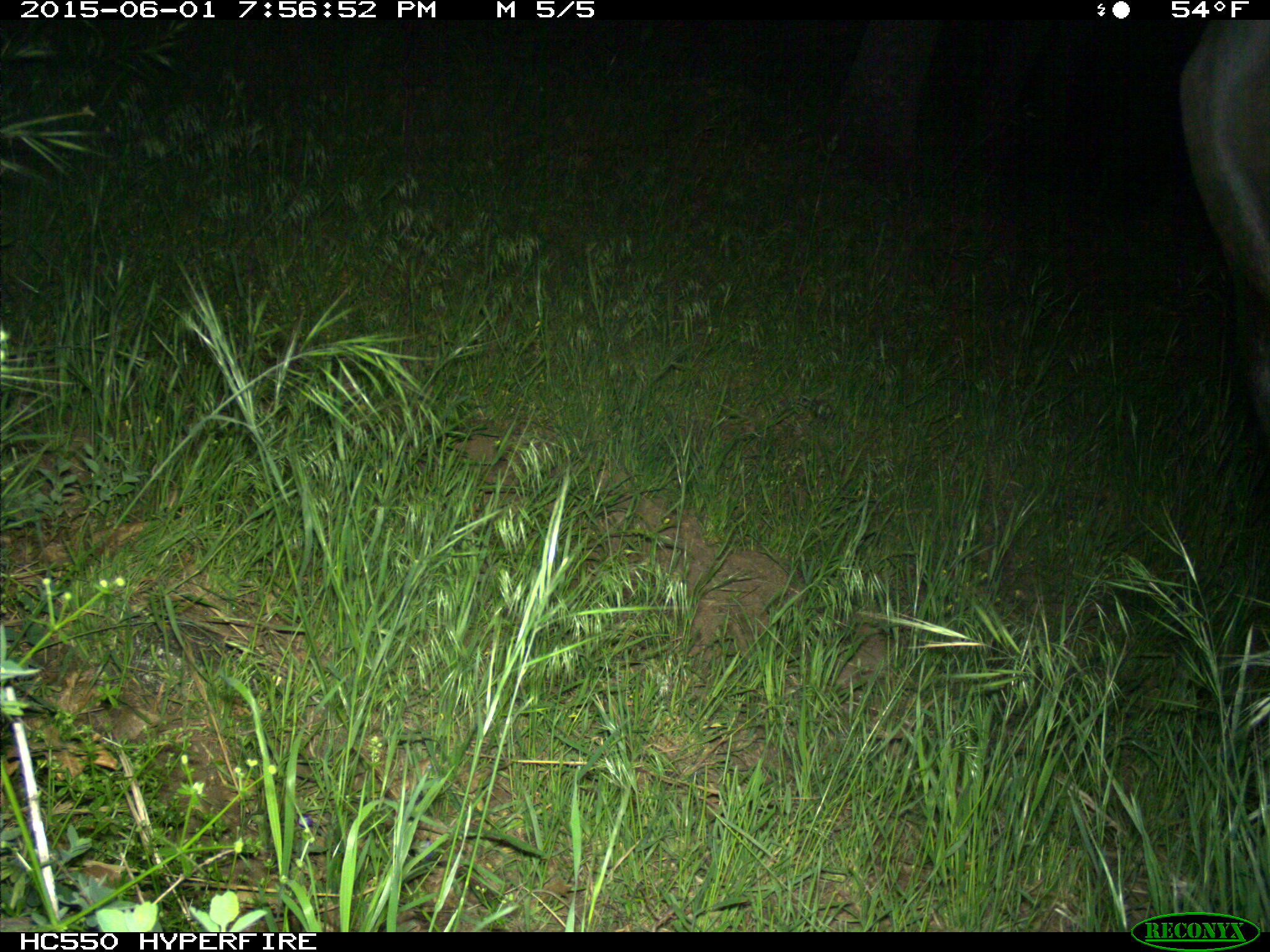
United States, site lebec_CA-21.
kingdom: Animalia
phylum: Chordata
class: Mammalia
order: Artiodactyla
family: Bovidae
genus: Bos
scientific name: Bos taurus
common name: domestic cow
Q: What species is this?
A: Bos taurus (domestic cow).